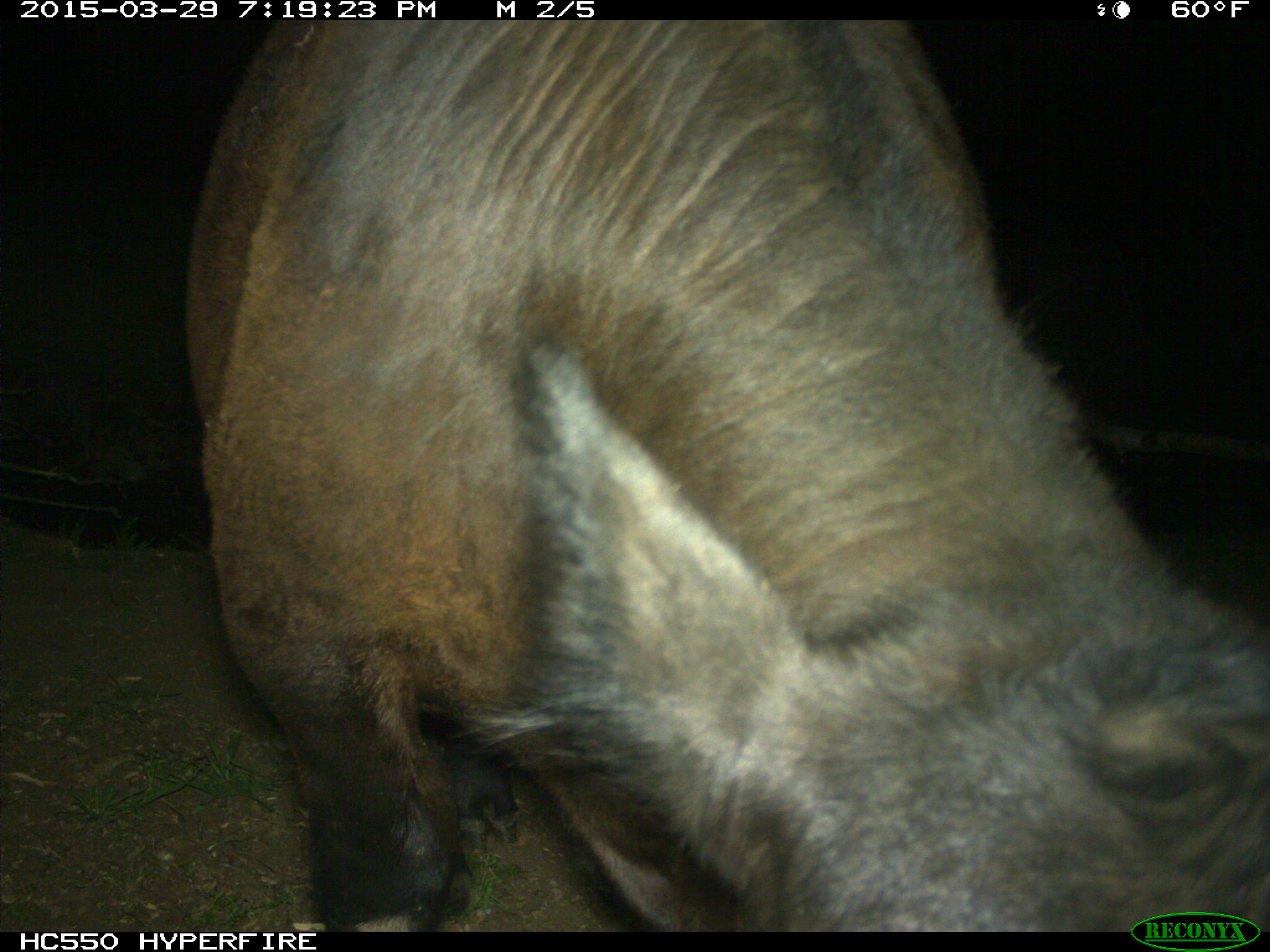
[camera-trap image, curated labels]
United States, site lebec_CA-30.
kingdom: Animalia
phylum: Chordata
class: Mammalia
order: Artiodactyla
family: Bovidae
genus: Bos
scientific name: Bos taurus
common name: domestic cow